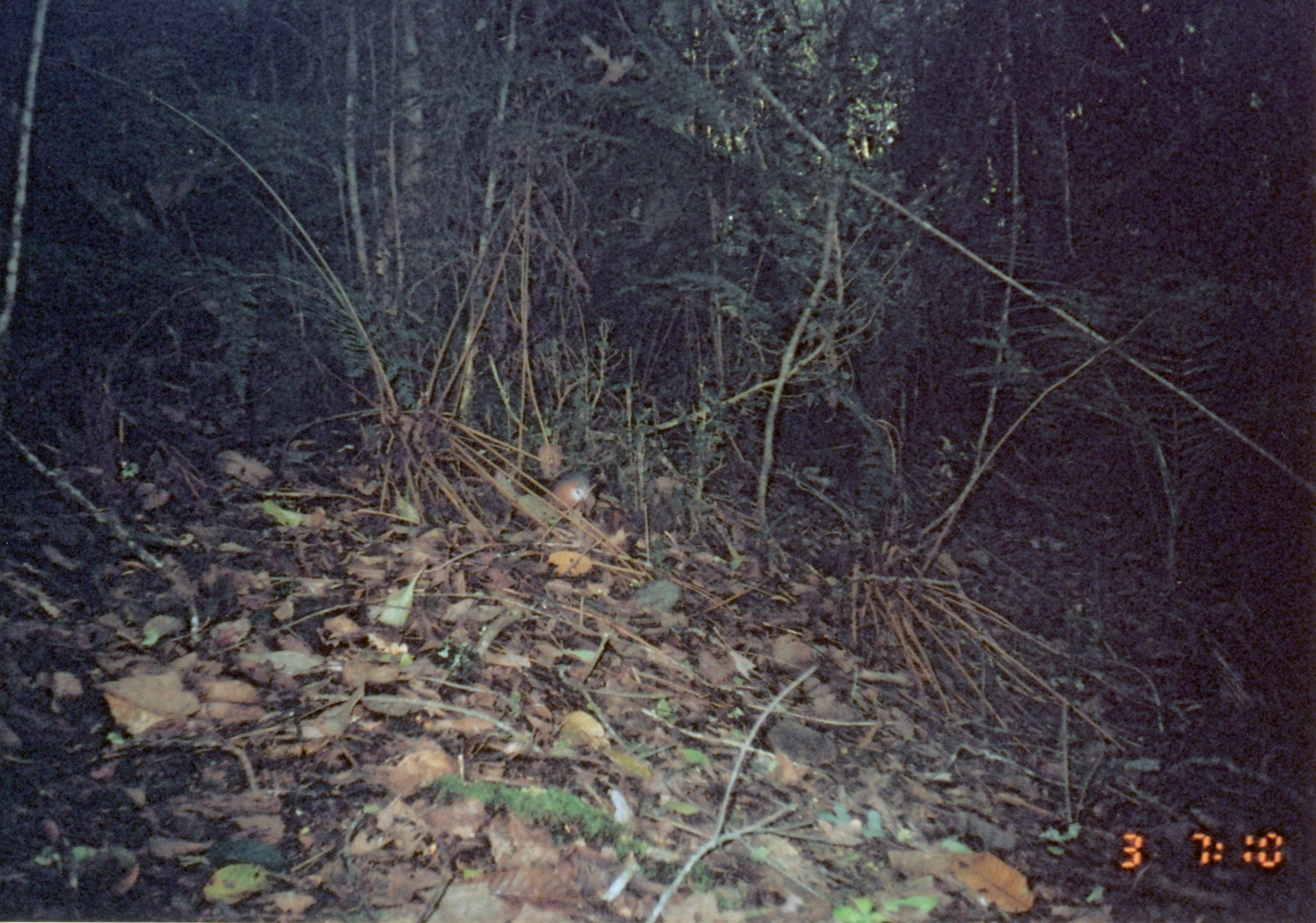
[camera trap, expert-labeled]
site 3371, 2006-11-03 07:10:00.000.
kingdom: Animalia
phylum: Chordata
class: Aves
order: Columbiformes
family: Columbidae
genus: Columba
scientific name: Columba larvata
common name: lemon dove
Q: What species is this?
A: Columba larvata (lemon dove).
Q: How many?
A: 1.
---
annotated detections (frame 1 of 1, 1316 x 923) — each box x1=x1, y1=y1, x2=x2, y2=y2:
columba larvata: x1=549, y1=470, x2=596, y2=518